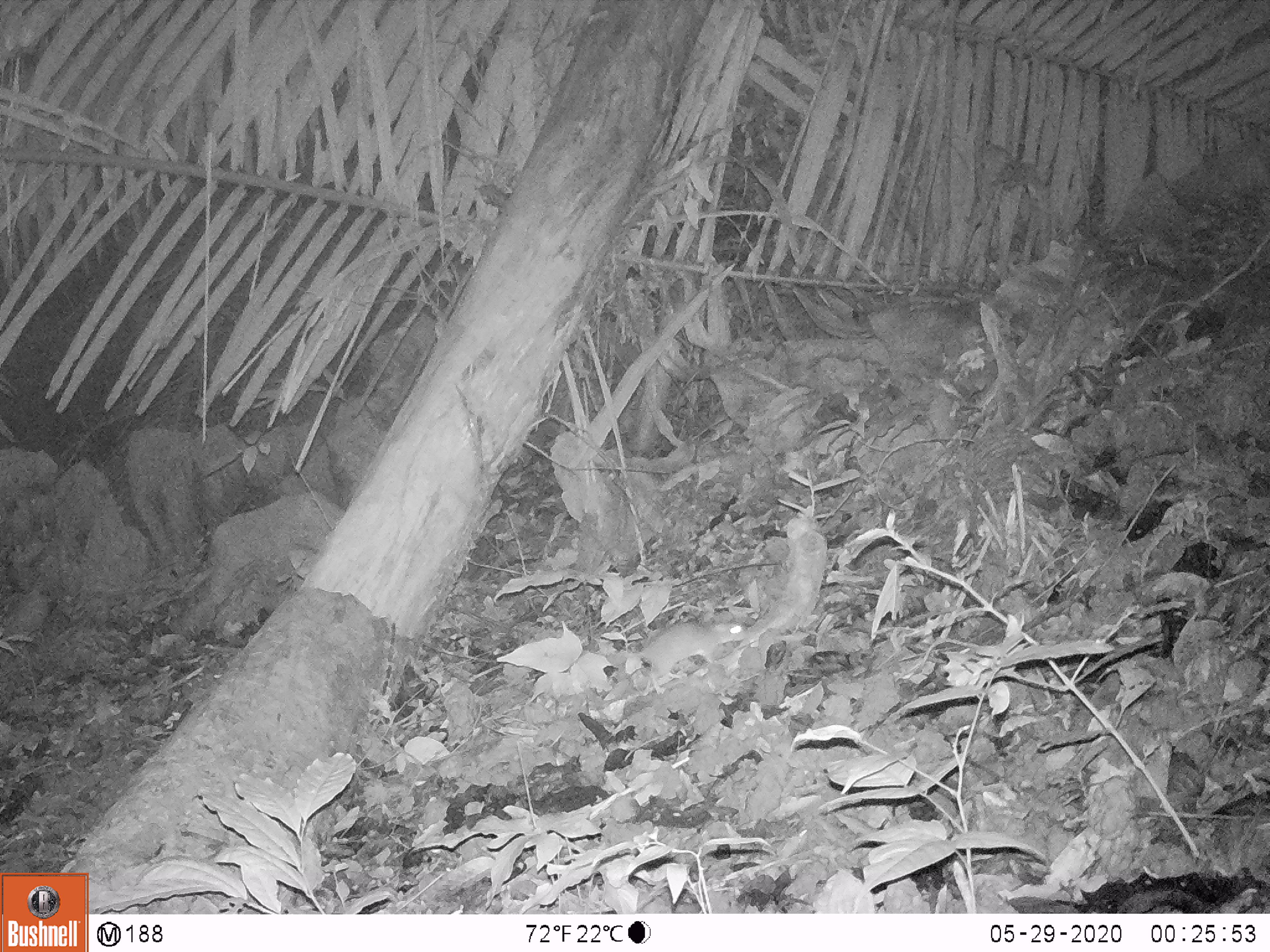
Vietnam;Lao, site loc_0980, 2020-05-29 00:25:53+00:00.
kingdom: Animalia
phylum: Chordata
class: Mammalia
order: Rodentia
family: Muridae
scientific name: Muridae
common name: old-world mice and rats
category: unidentified murid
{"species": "unidentified murid (old-world mice and rats) (Muridae)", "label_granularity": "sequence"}